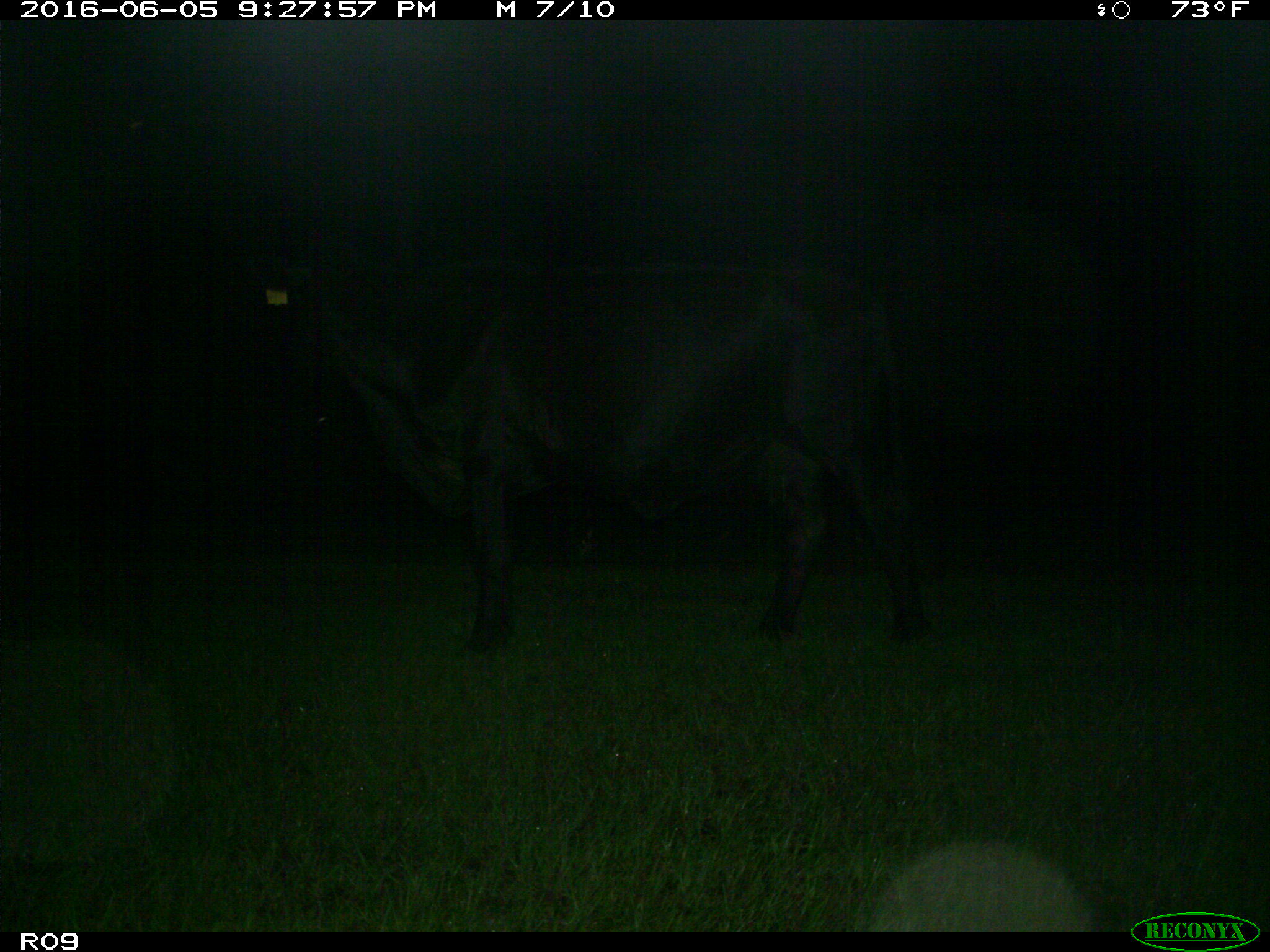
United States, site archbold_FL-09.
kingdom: Animalia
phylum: Chordata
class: Mammalia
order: Artiodactyla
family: Bovidae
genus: Bos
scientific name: Bos taurus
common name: domestic cow